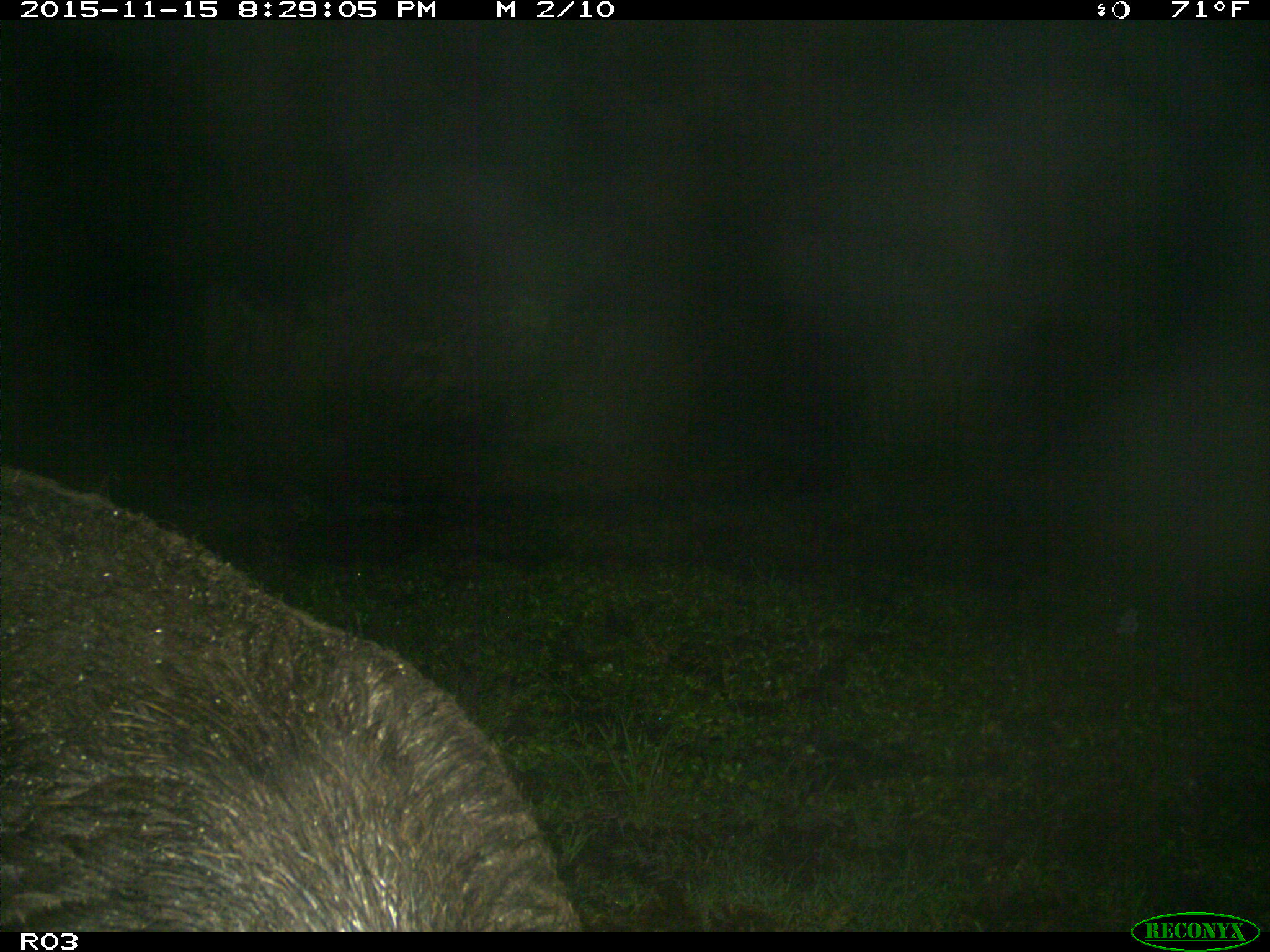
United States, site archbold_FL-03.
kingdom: Animalia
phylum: Chordata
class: Mammalia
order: Artiodactyla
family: Suidae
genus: Sus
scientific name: Sus scrofa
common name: wild boar